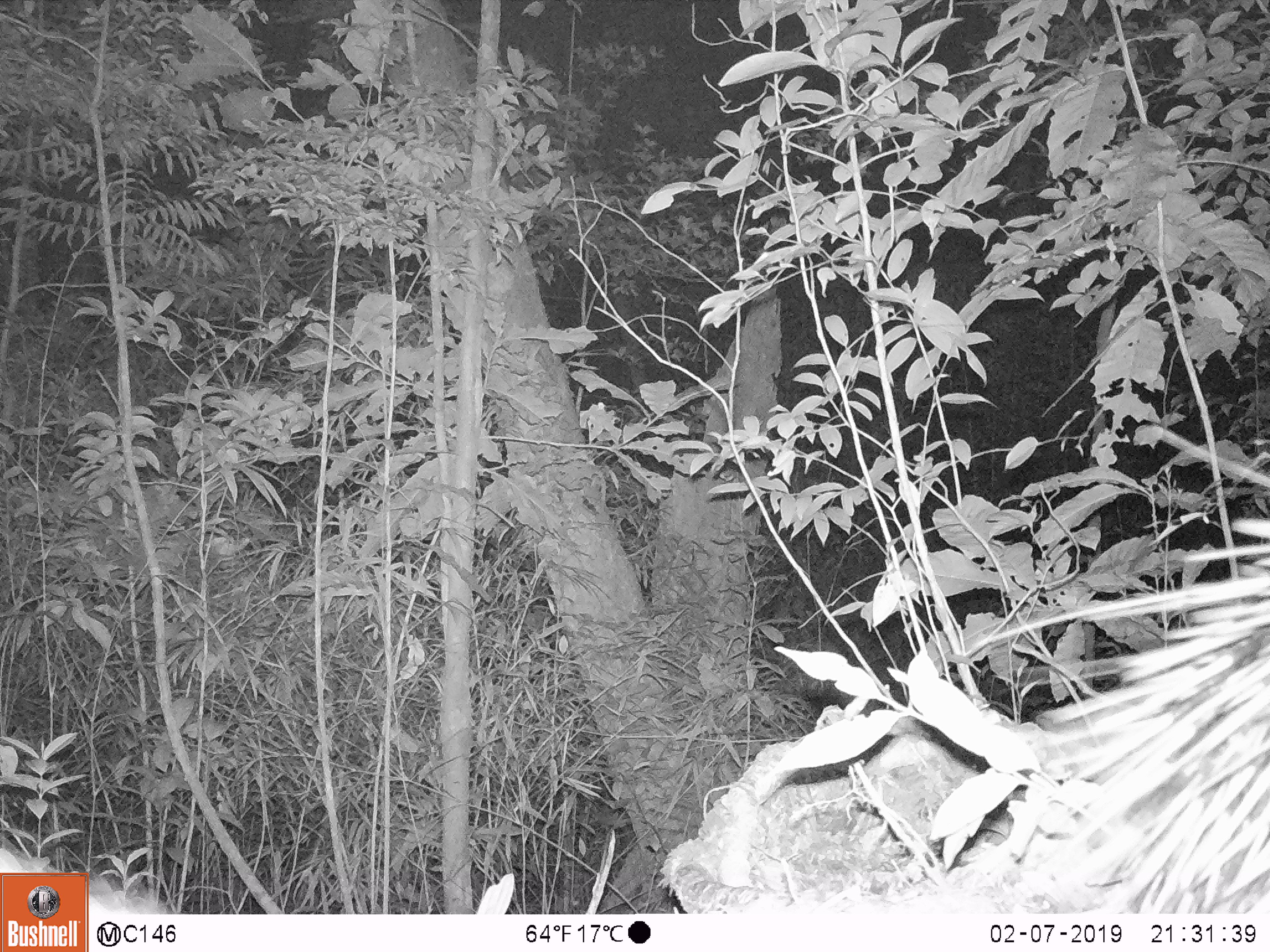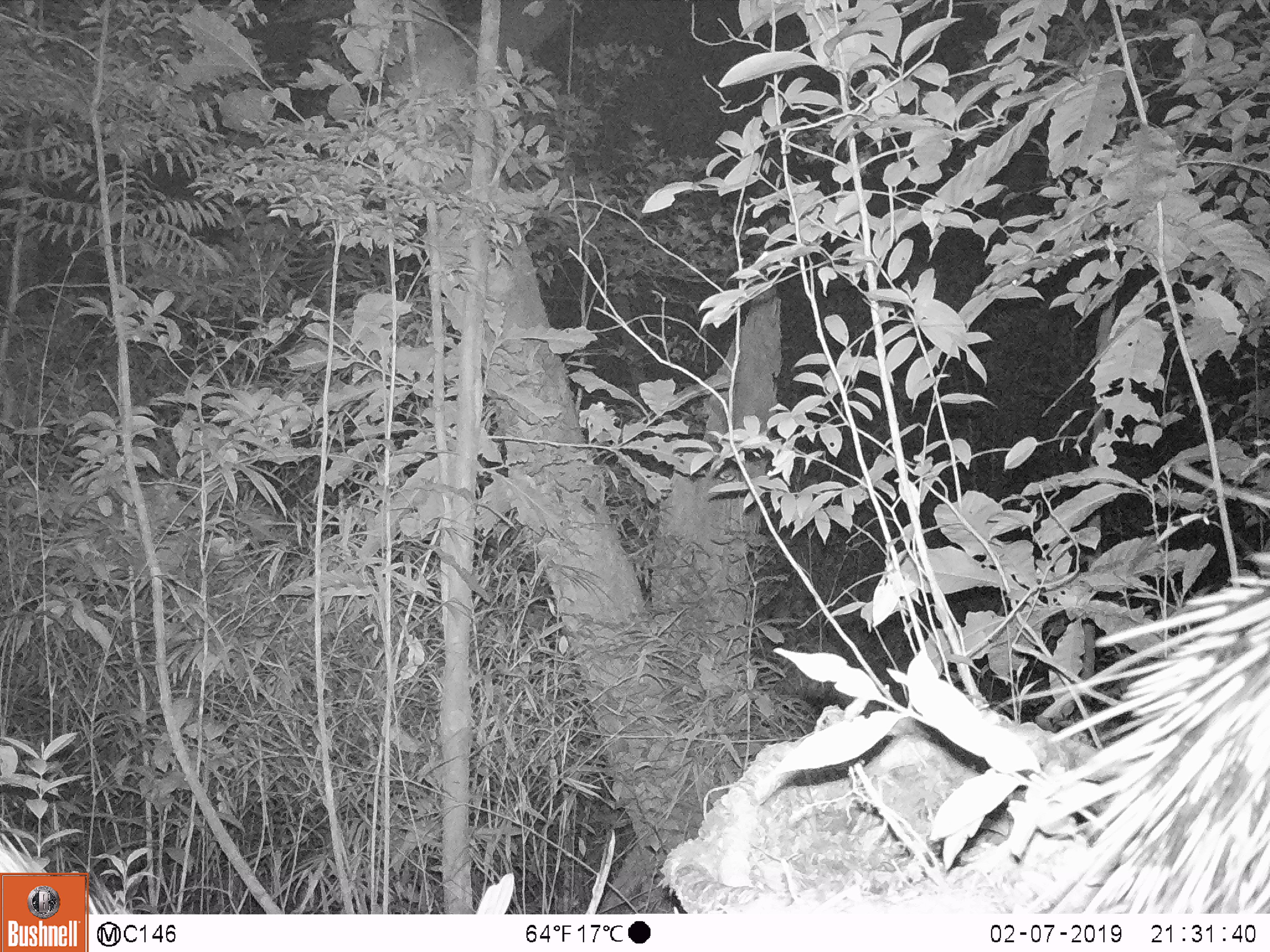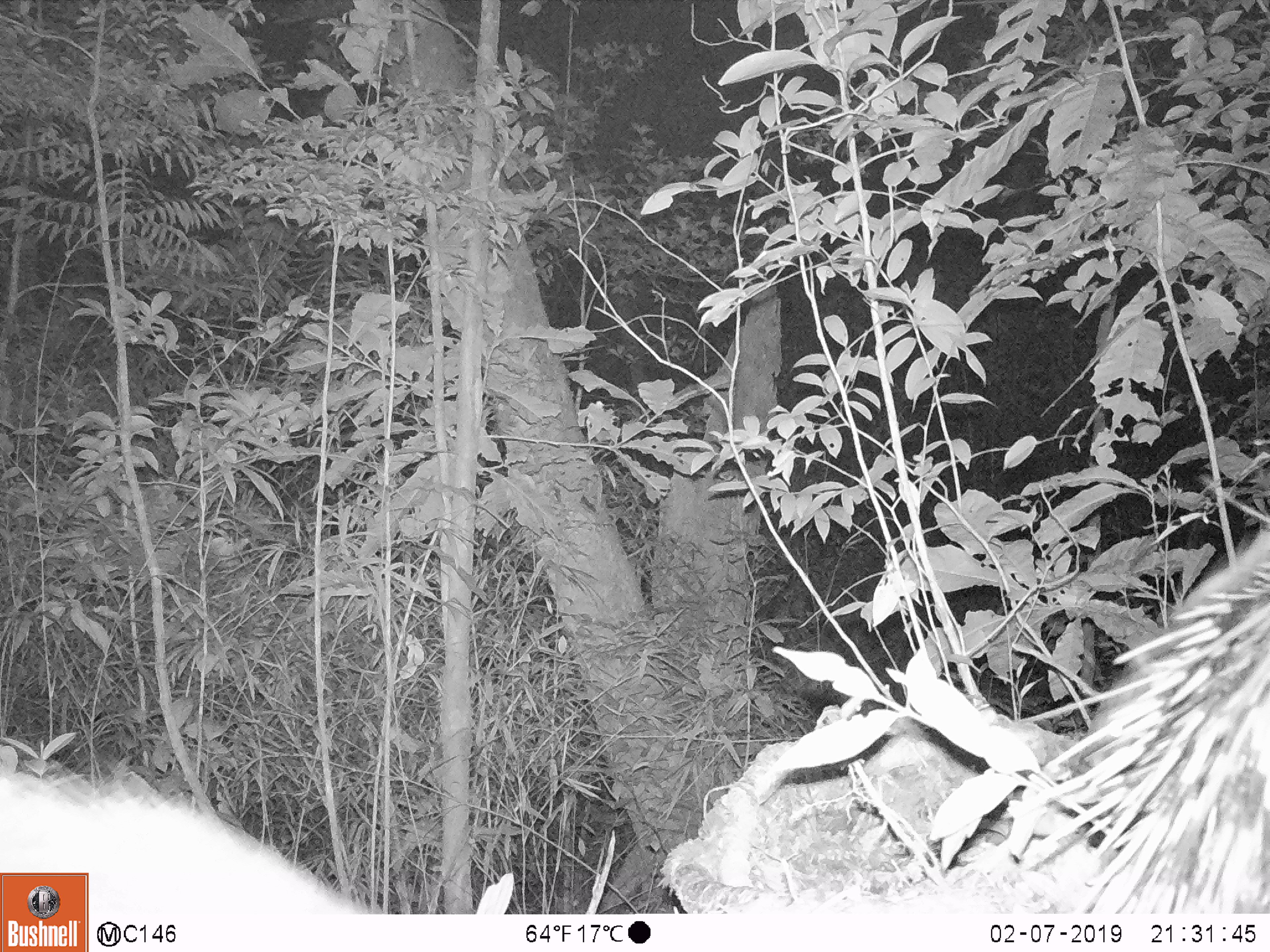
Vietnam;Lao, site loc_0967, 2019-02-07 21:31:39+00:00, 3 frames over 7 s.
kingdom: Animalia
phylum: Chordata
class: Mammalia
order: Rodentia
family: Hystricidae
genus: Hystrix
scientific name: Hystrix brachyura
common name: malayan porcupine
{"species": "malayan porcupine (Hystrix brachyura)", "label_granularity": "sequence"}